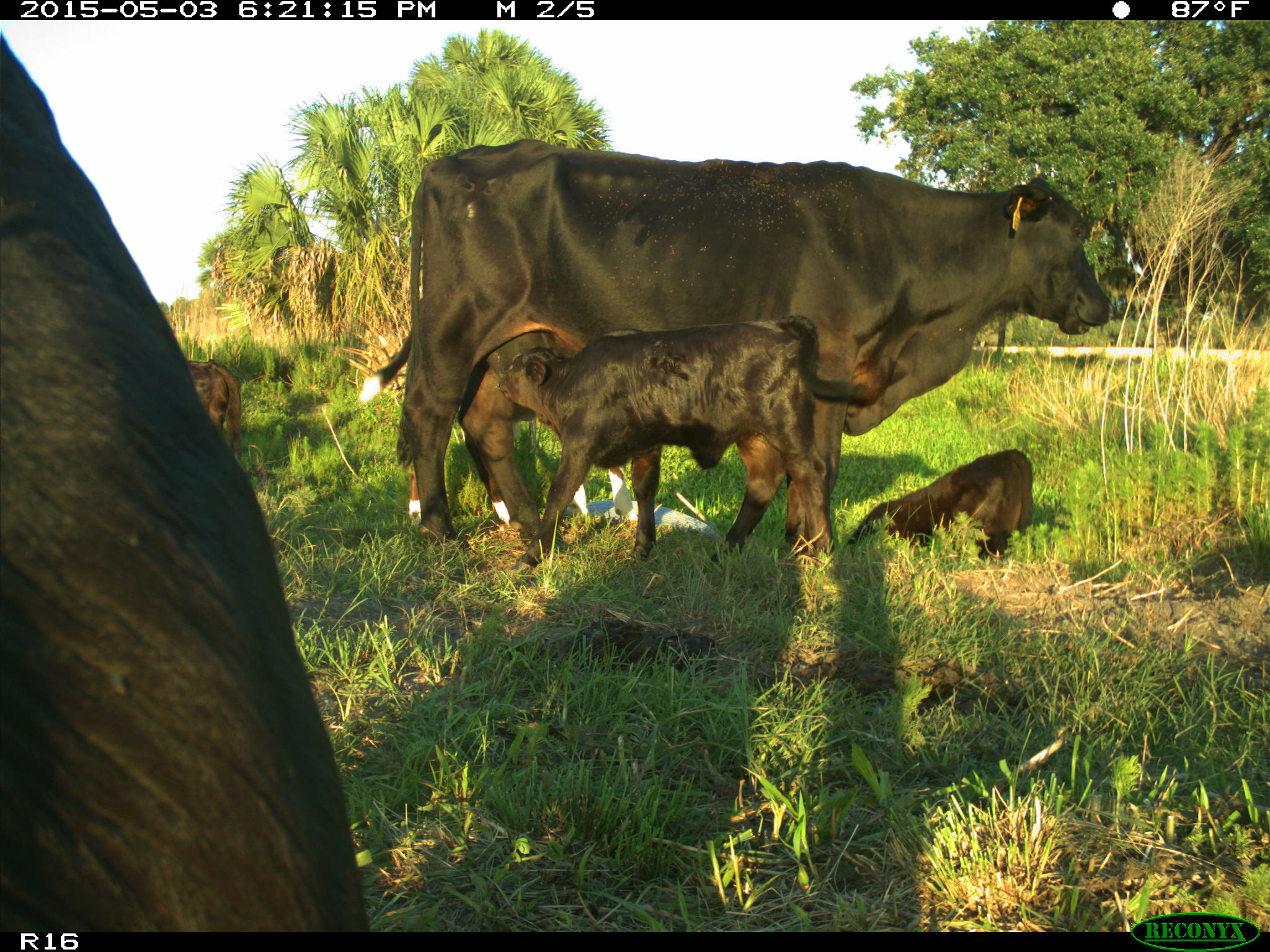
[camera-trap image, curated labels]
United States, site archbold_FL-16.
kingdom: Animalia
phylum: Chordata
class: Mammalia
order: Artiodactyla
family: Bovidae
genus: Bos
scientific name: Bos taurus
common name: domestic cow